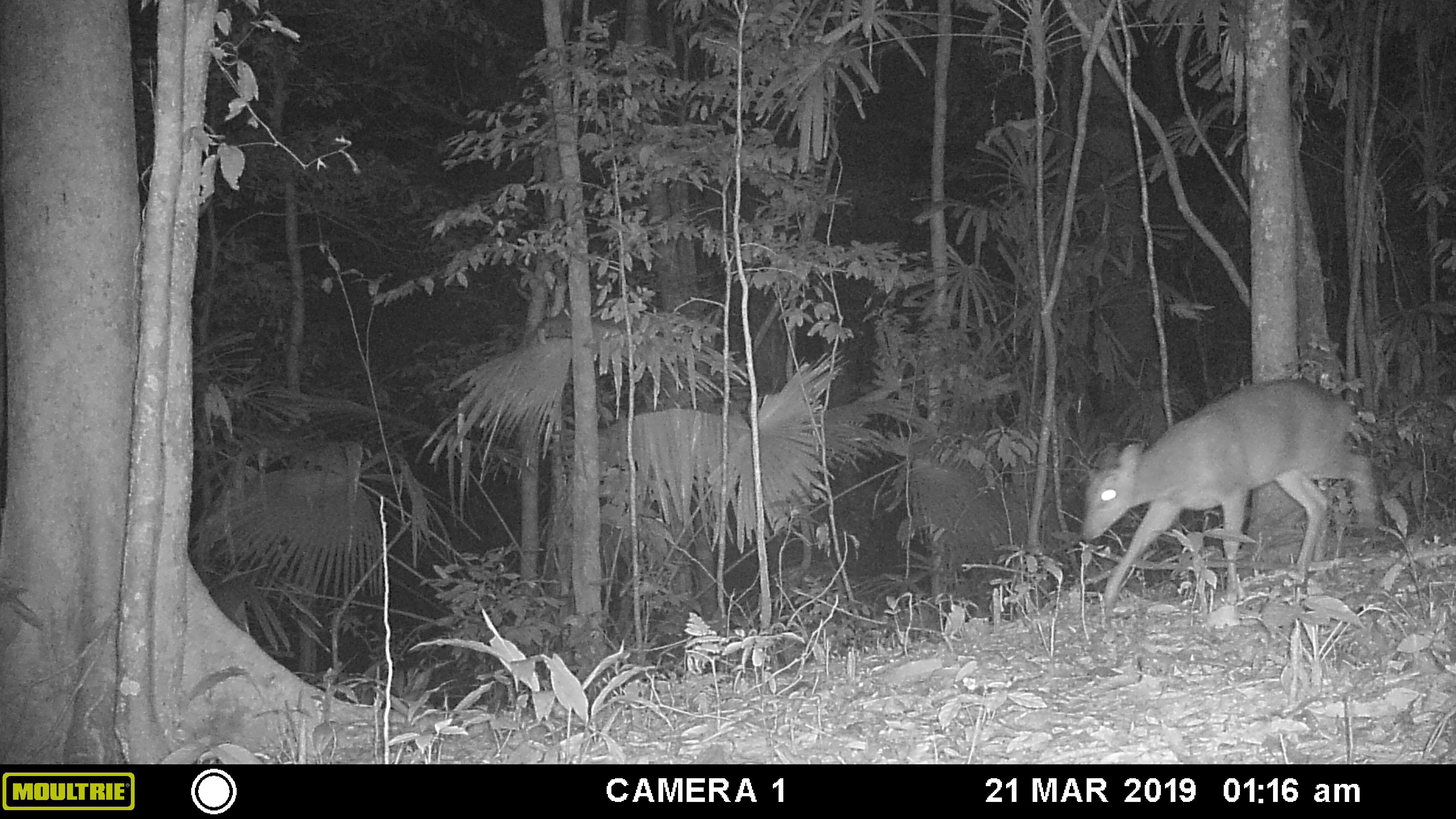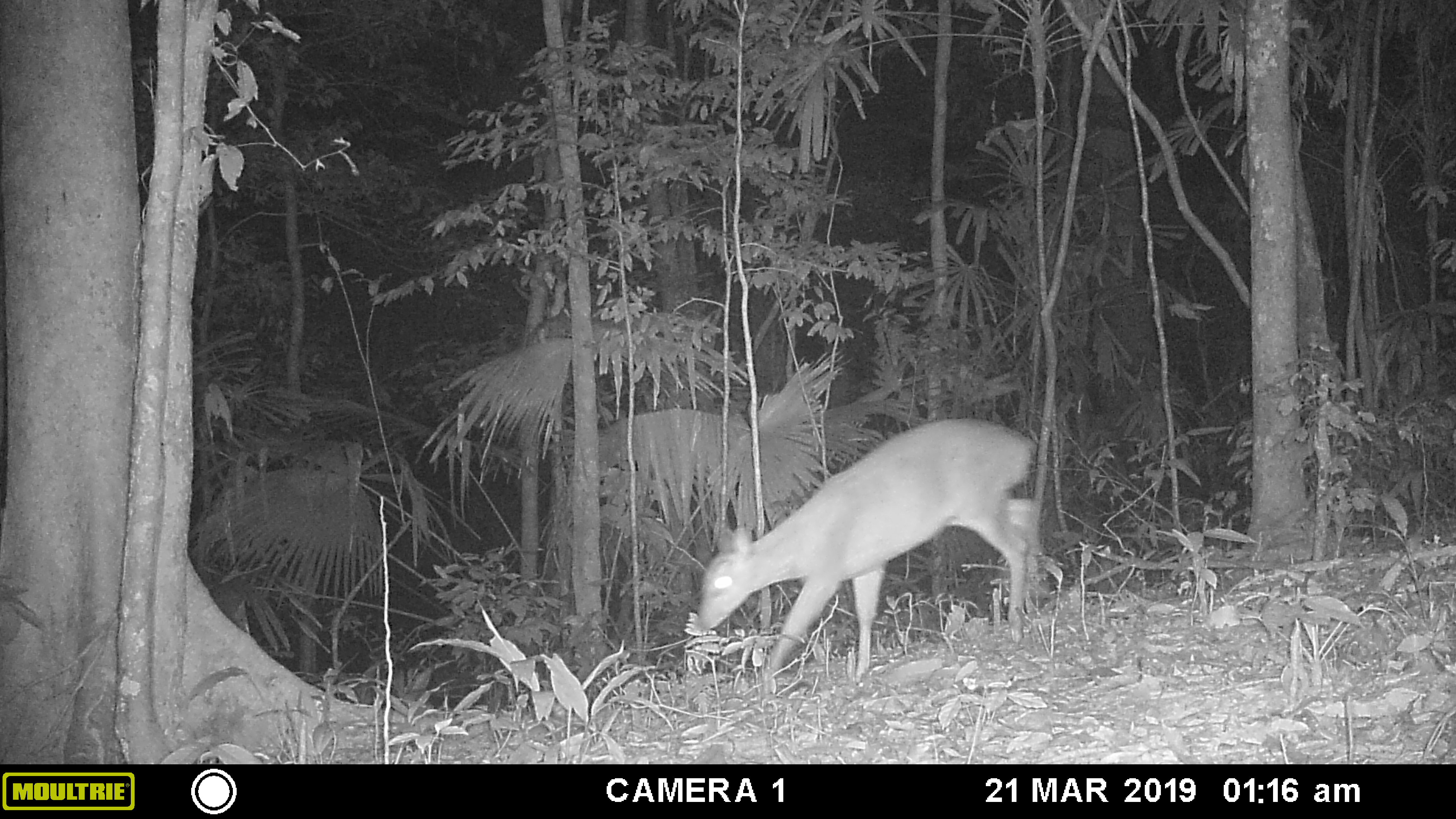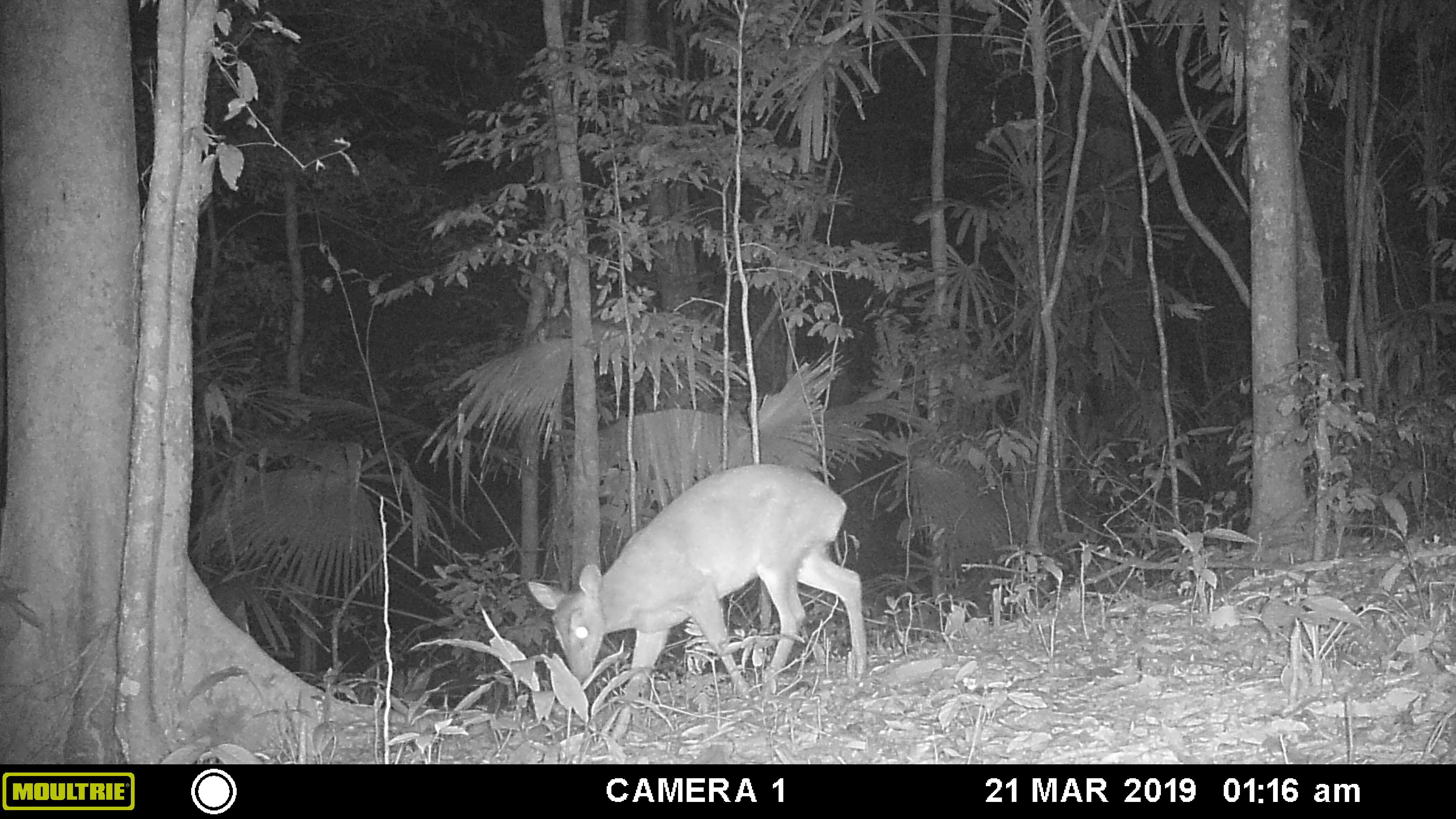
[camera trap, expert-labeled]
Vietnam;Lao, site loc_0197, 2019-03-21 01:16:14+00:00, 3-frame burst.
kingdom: Animalia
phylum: Chordata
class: Mammalia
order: Artiodactyla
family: Cervidae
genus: Muntiacus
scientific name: Muntiacus vuquangensis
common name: large-antlered muntjac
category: large antlered muntjac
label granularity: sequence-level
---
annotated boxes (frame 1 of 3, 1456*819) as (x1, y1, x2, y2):
large antlered muntjac: (1077, 377, 1378, 616)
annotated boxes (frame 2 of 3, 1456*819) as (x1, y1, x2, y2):
large antlered muntjac: (692, 416, 1041, 683)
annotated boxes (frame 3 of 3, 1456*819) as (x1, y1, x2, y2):
large antlered muntjac: (524, 461, 868, 738)